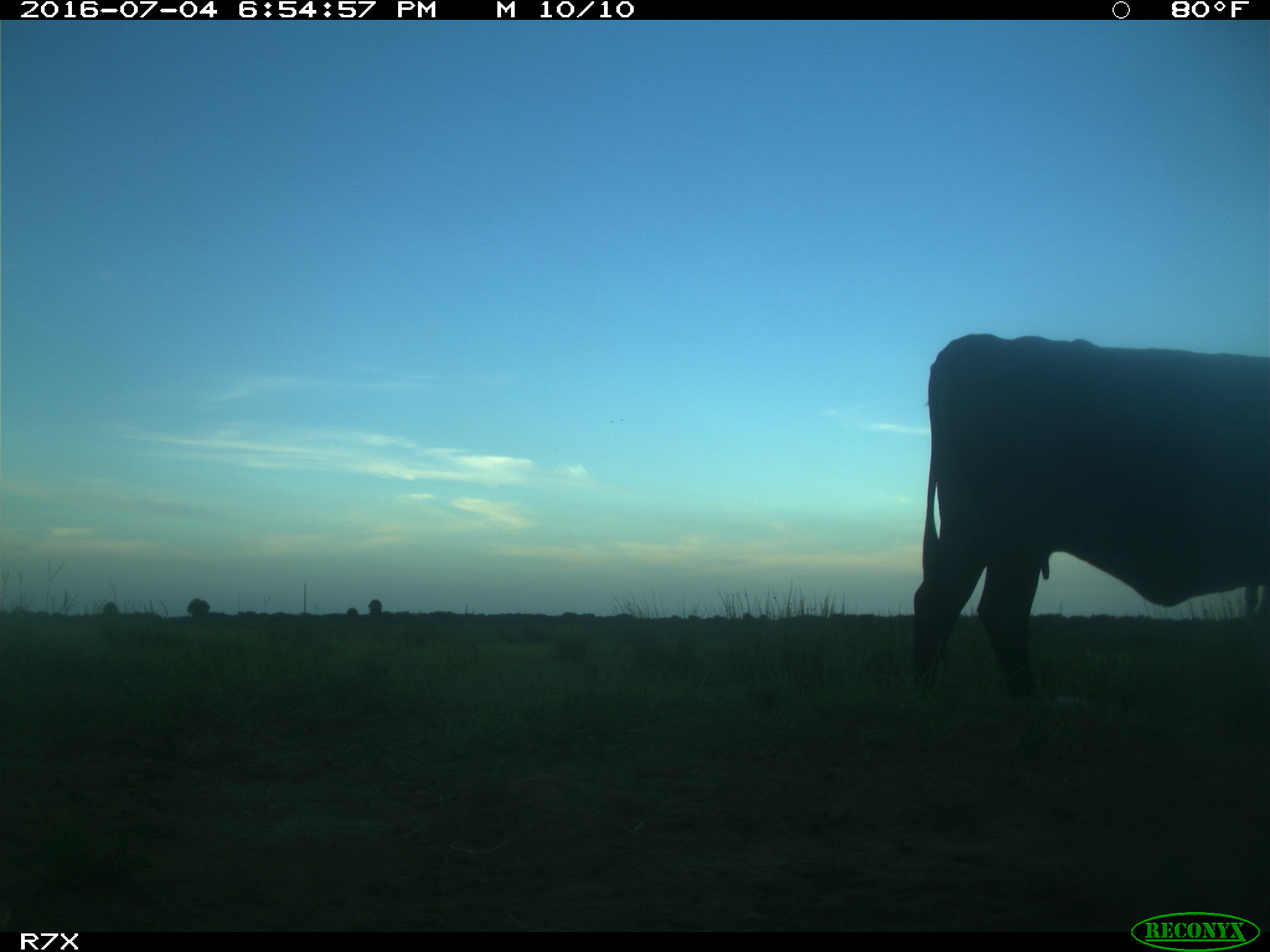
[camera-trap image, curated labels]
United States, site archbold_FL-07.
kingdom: Animalia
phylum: Chordata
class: Mammalia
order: Artiodactyla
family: Bovidae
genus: Bos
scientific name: Bos taurus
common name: domestic cow